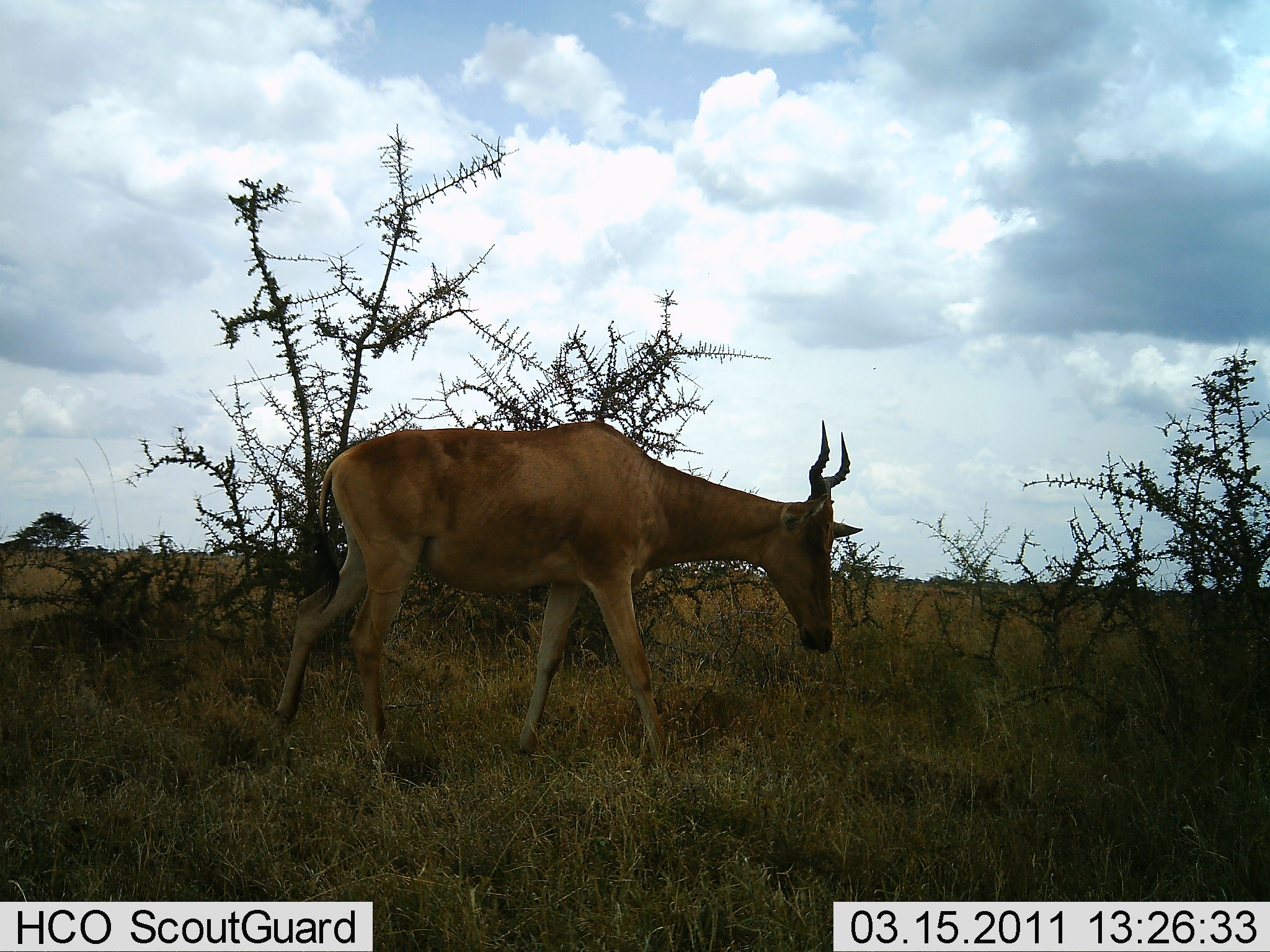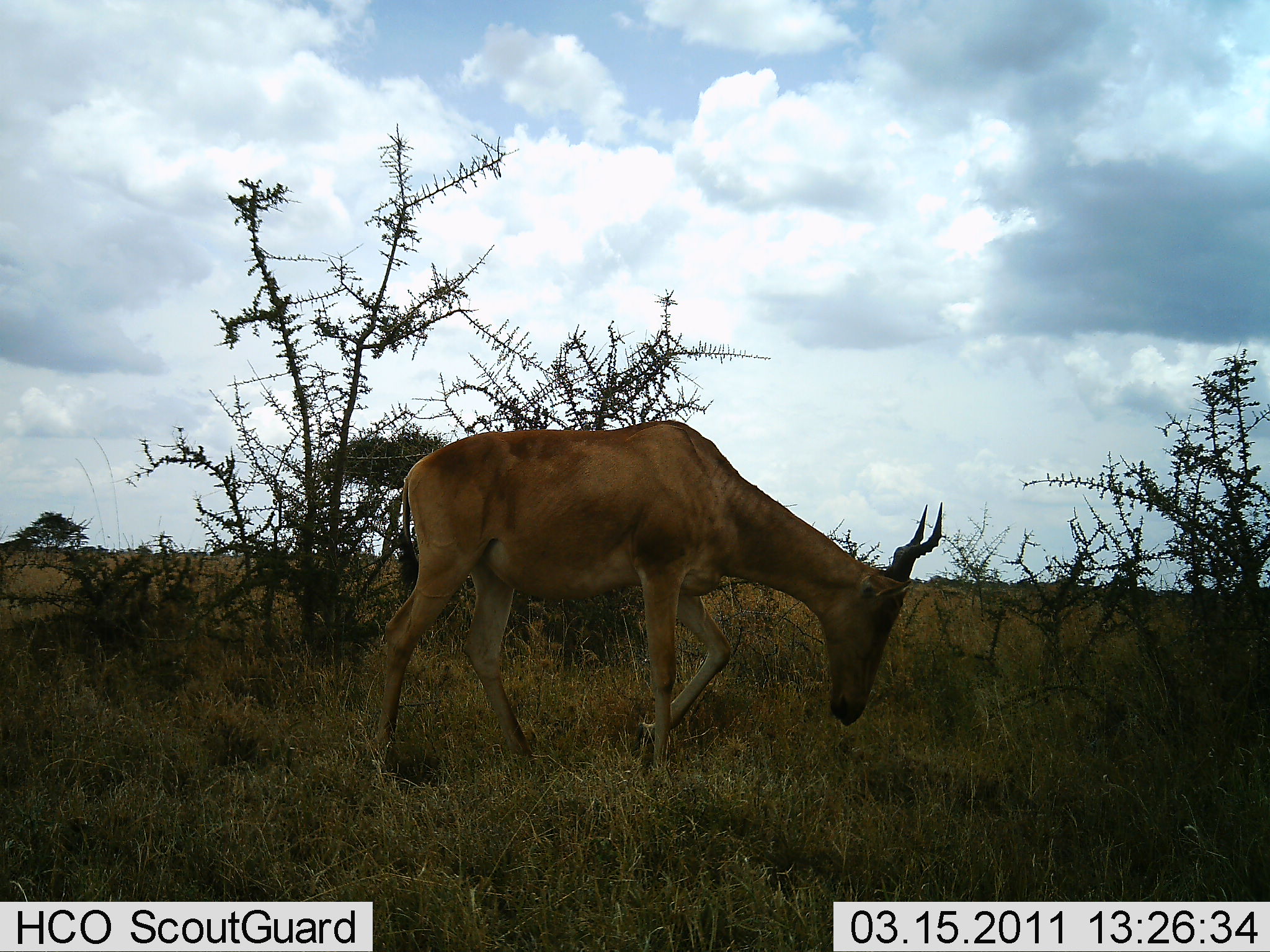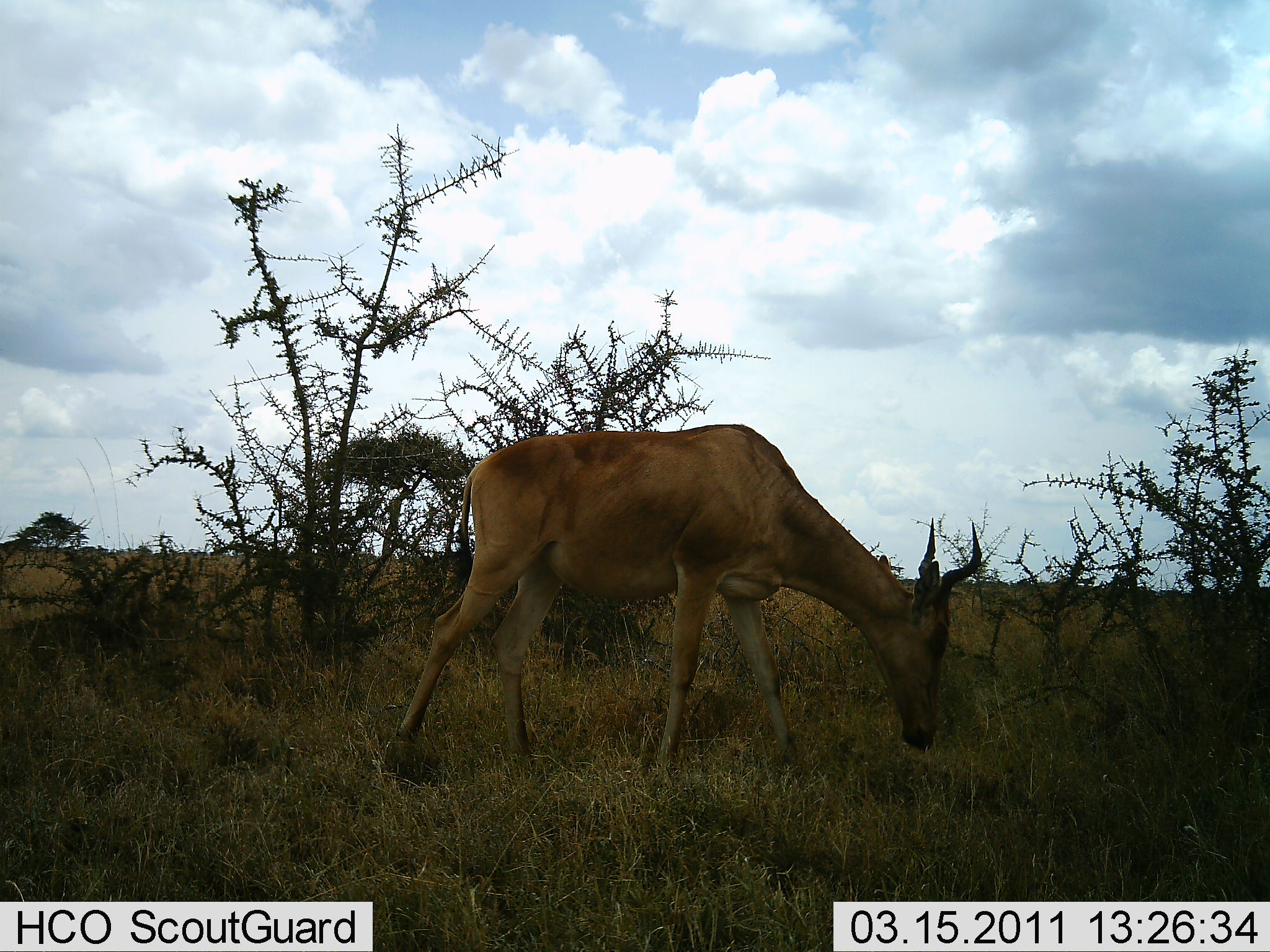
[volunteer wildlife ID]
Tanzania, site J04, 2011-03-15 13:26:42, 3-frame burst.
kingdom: Animalia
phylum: Chordata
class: Mammalia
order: Artiodactyla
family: Bovidae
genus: Alcelaphus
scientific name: Alcelaphus buselaphus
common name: hartebeest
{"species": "hartebeest (Alcelaphus buselaphus)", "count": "1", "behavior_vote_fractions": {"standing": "8%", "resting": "0%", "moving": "75%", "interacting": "0%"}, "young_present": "0%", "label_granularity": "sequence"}